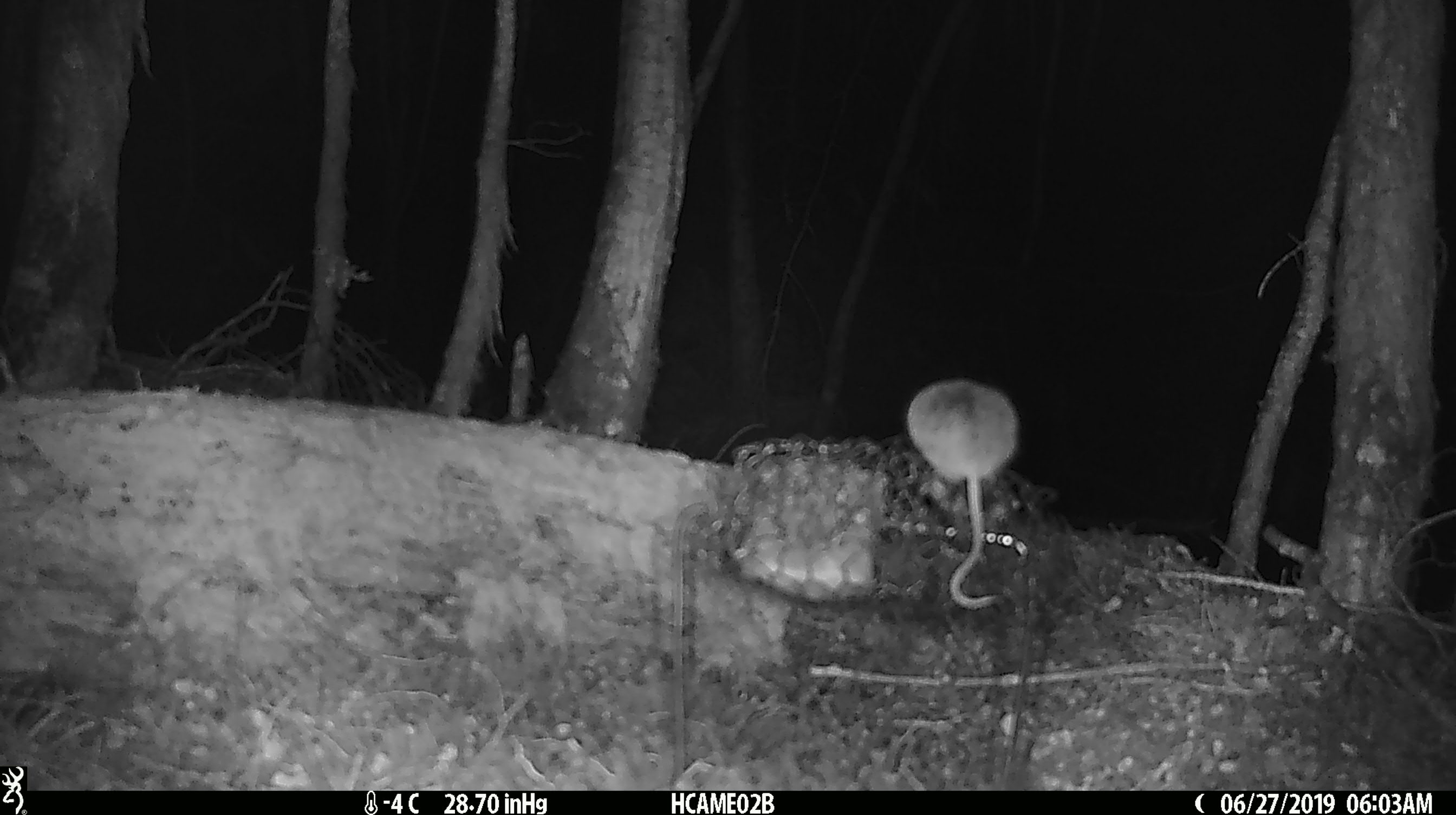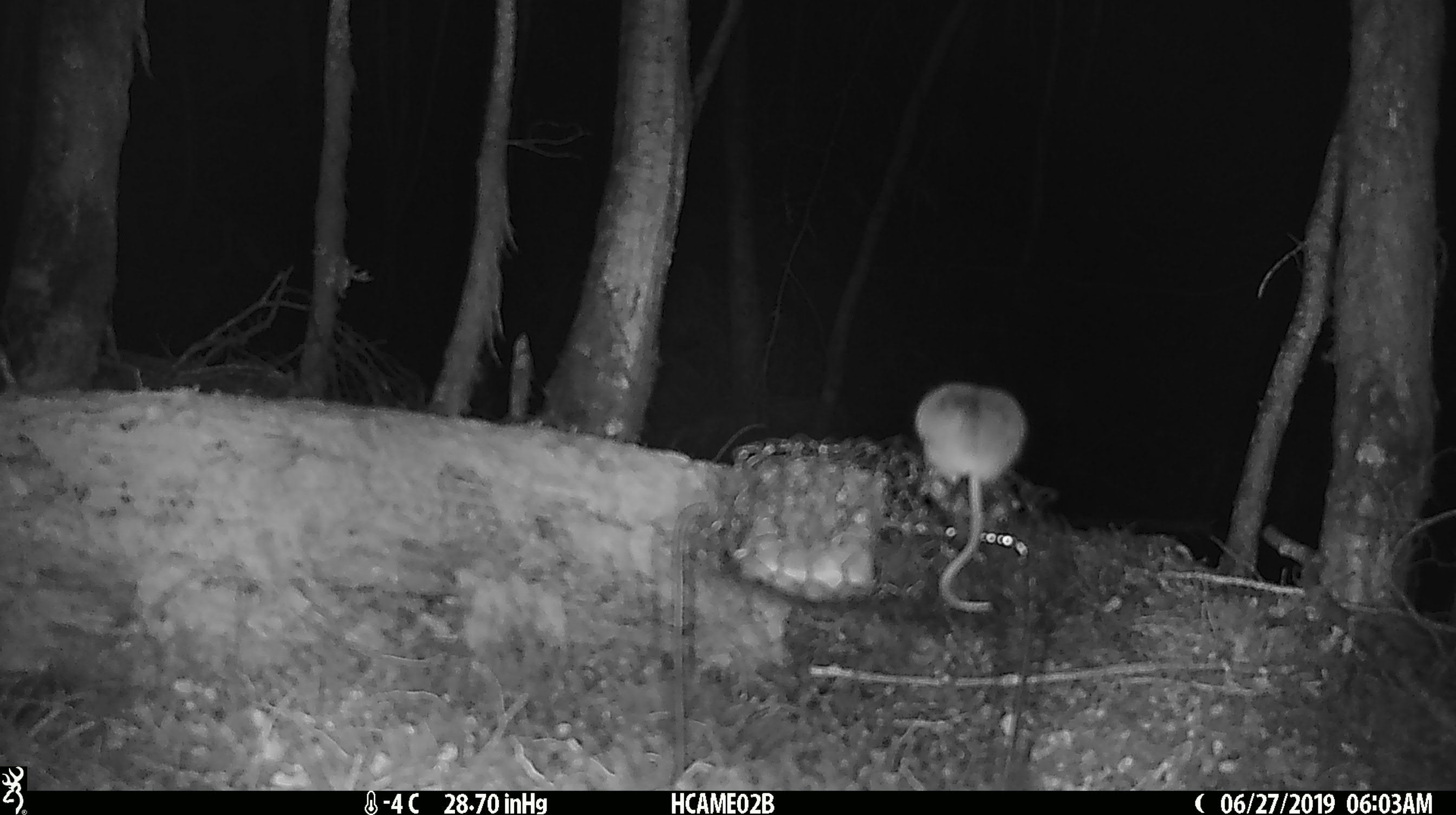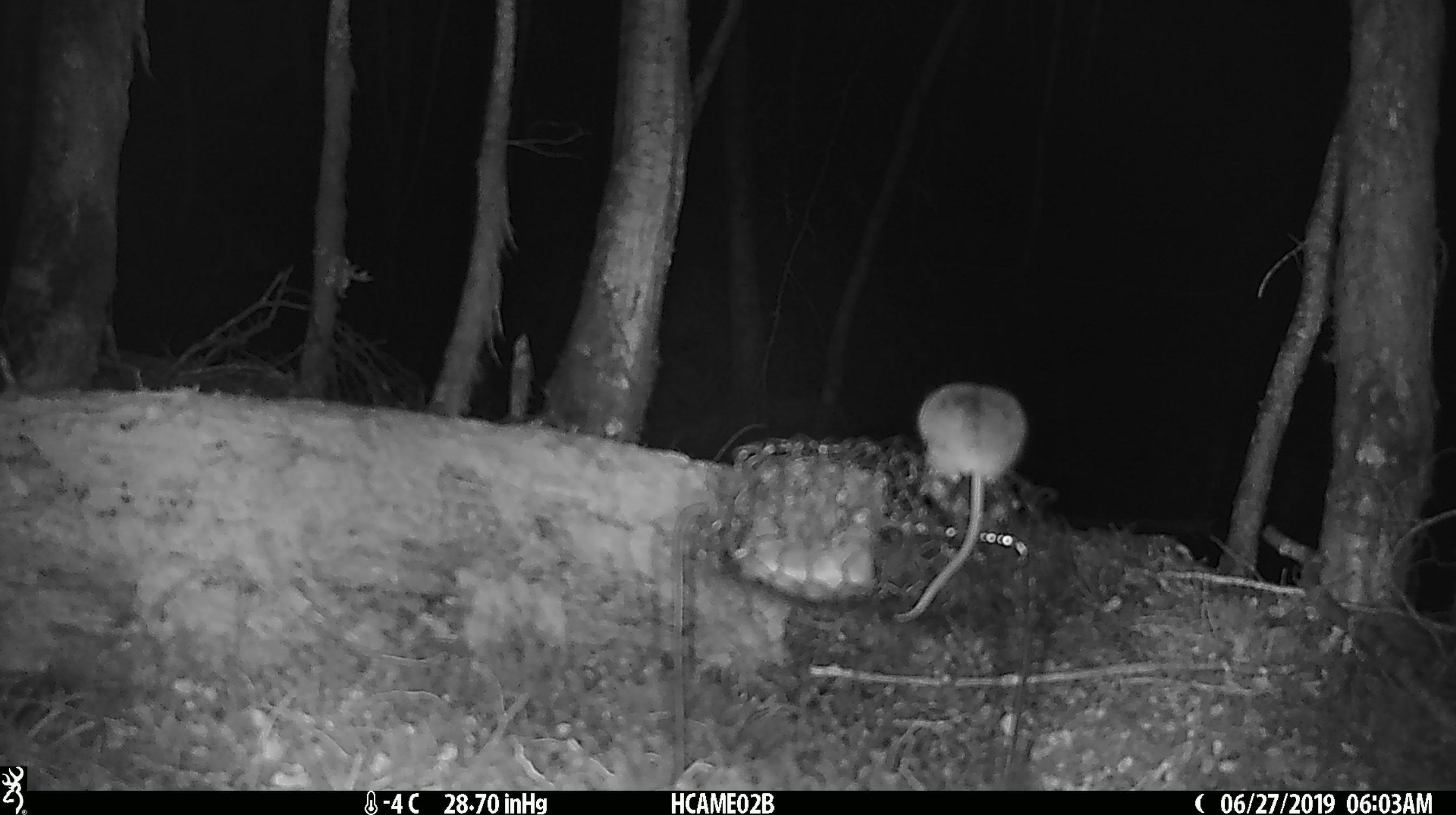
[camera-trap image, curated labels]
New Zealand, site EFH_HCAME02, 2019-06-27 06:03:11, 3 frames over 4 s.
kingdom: Animalia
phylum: Chordata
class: Mammalia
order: Rodentia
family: Muridae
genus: Mus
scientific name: Mus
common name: mouse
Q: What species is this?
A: Mouse (Mus).